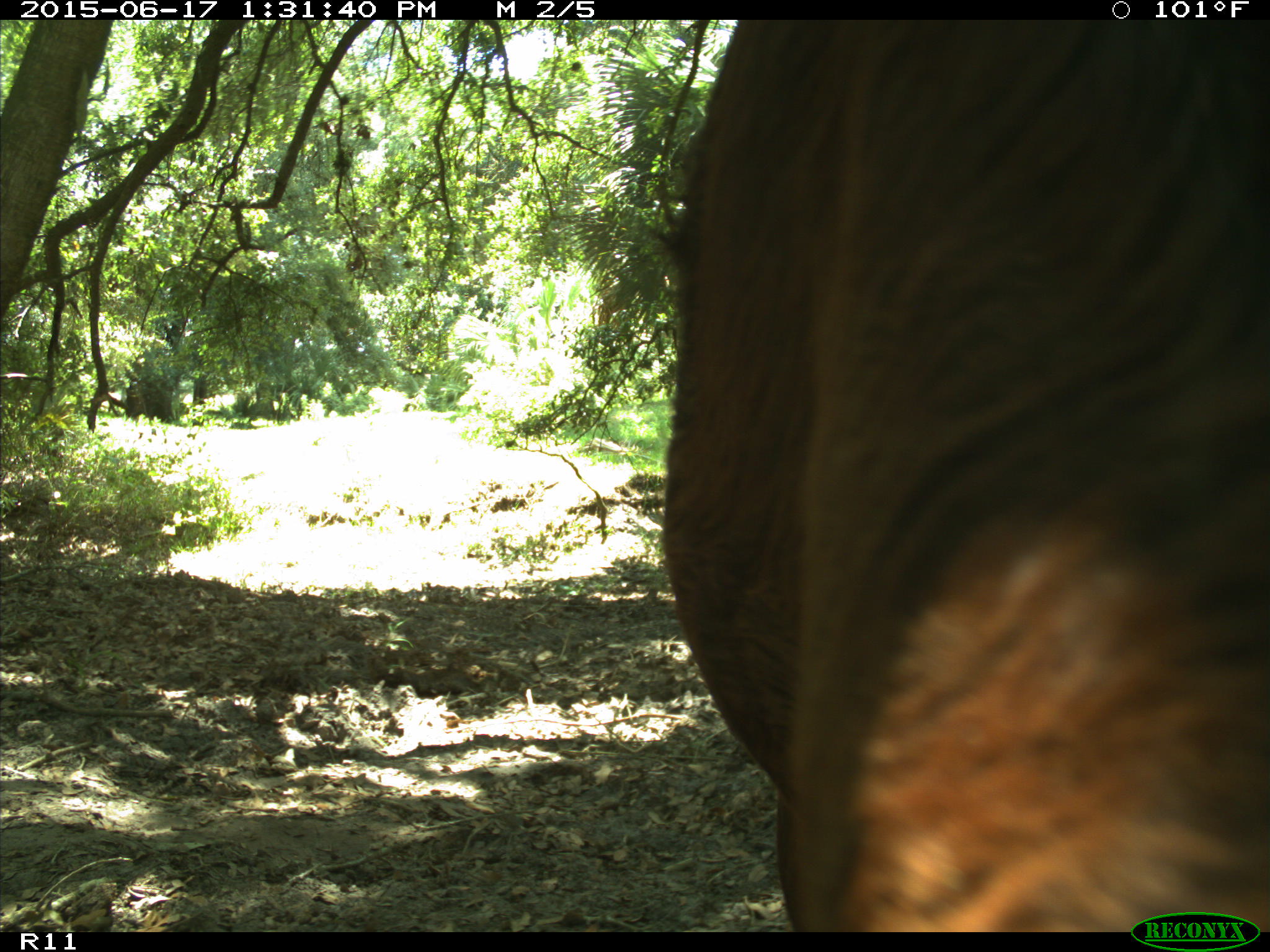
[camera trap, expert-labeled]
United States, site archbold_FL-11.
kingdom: Animalia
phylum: Chordata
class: Mammalia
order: Artiodactyla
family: Bovidae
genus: Bos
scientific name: Bos taurus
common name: domestic cow